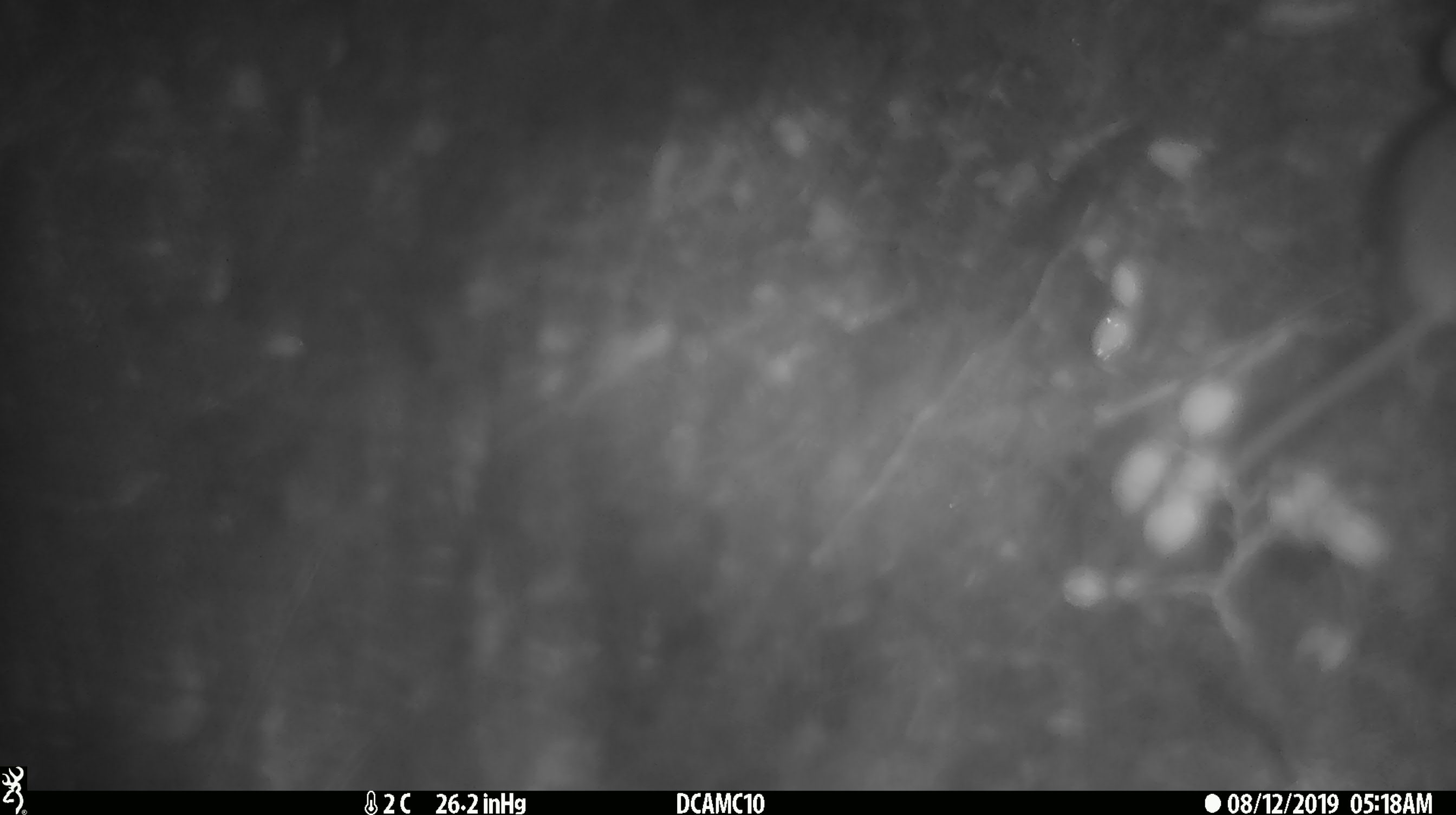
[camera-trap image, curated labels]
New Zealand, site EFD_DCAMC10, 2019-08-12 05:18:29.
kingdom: Animalia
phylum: Chordata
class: Mammalia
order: Rodentia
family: Muridae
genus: Mus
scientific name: Mus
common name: mouse